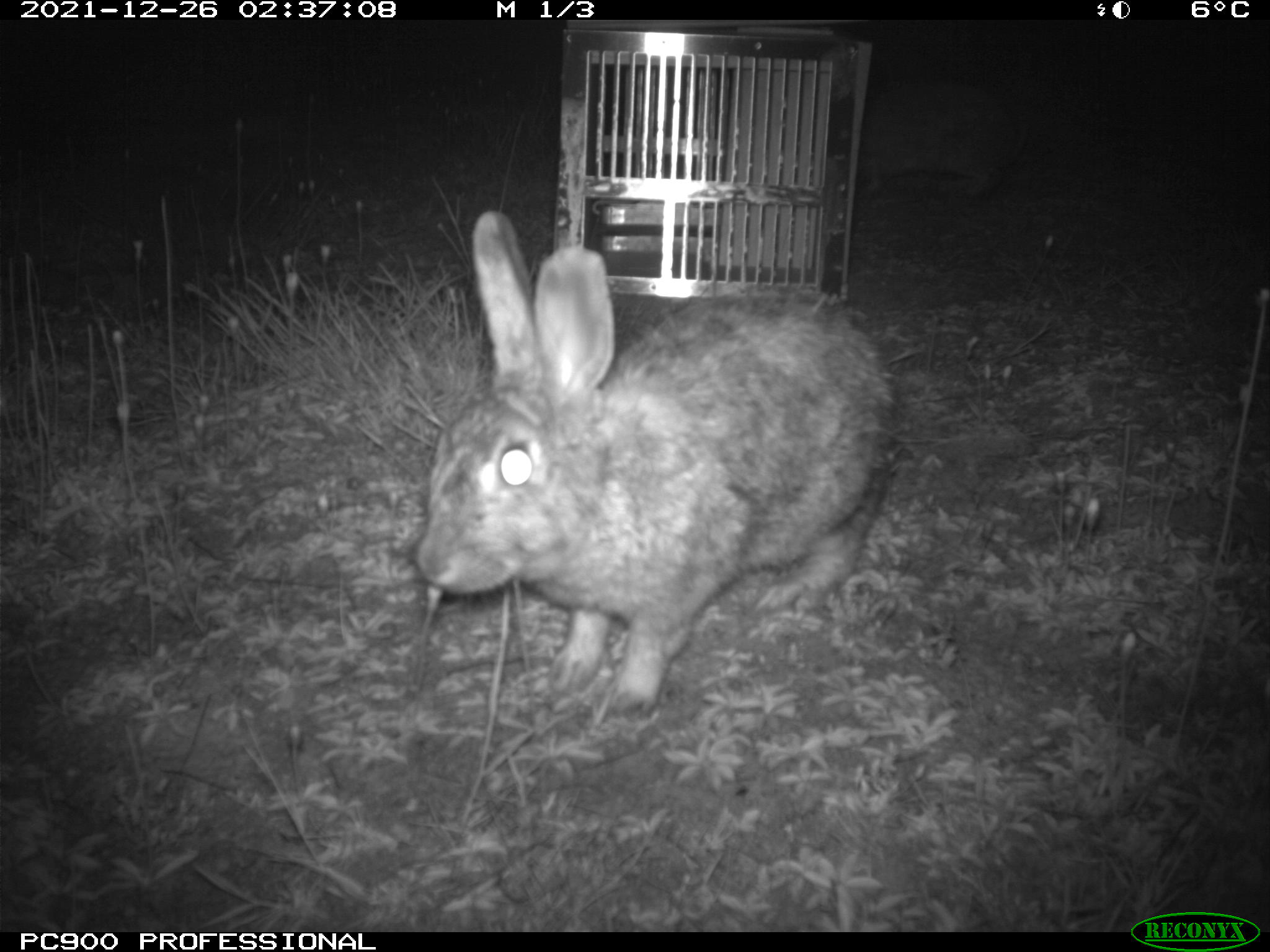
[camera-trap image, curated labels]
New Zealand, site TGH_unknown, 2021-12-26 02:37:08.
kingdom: Animalia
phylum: Chordata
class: Mammalia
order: Lagomorpha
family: Leporidae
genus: Oryctolagus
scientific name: Oryctolagus cuniculus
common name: european rabbit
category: rabbit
Rabbit (european rabbit) (Oryctolagus cuniculus).